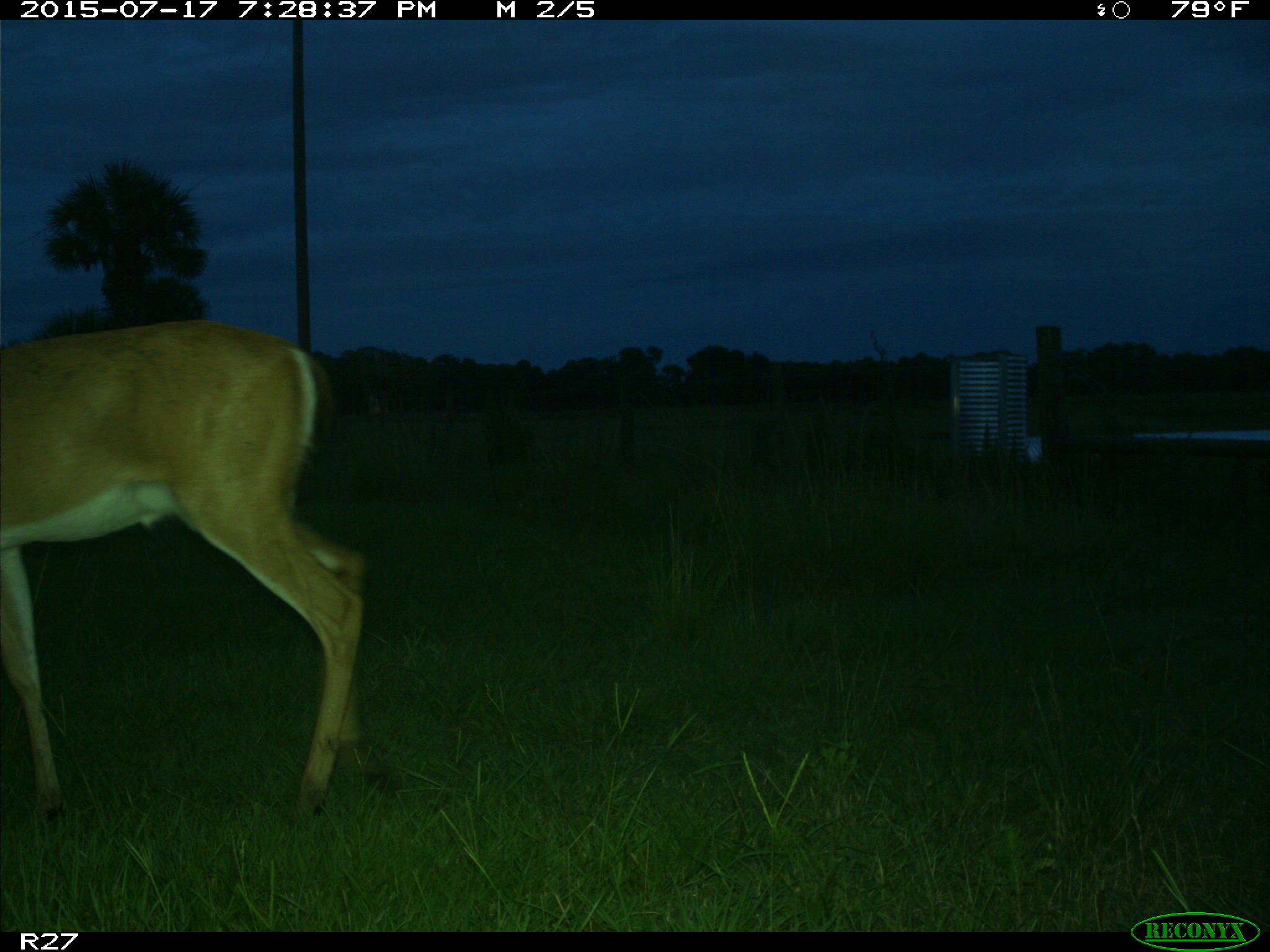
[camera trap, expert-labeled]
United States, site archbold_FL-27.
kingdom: Animalia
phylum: Chordata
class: Mammalia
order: Artiodactyla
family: Cervidae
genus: Odocoileus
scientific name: Odocoileus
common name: deer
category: unidentified deer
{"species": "unidentified deer (deer) (Odocoileus)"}